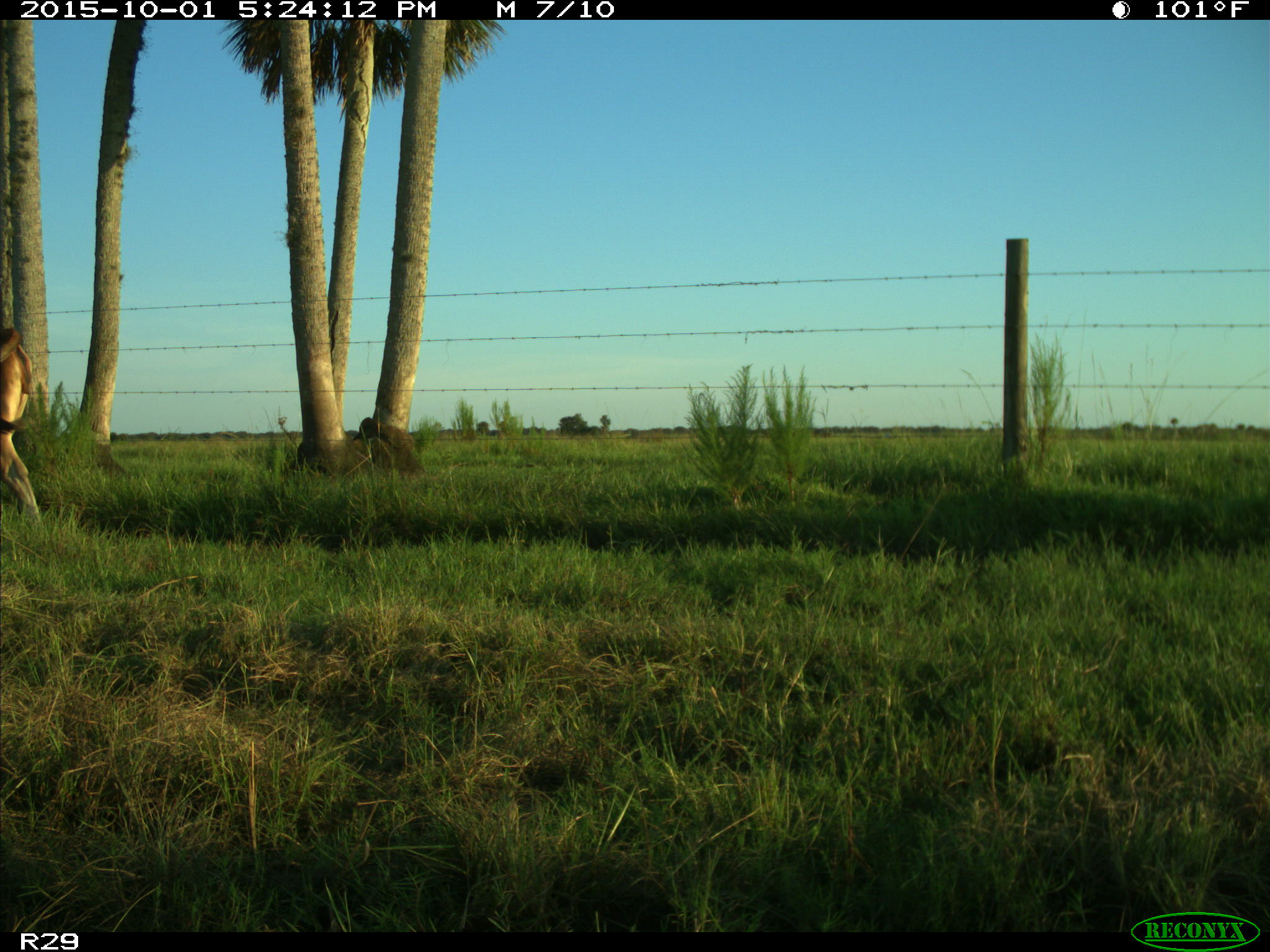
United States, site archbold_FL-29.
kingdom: Animalia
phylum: Chordata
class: Mammalia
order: Artiodactyla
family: Bovidae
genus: Bos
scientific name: Bos taurus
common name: domestic cow